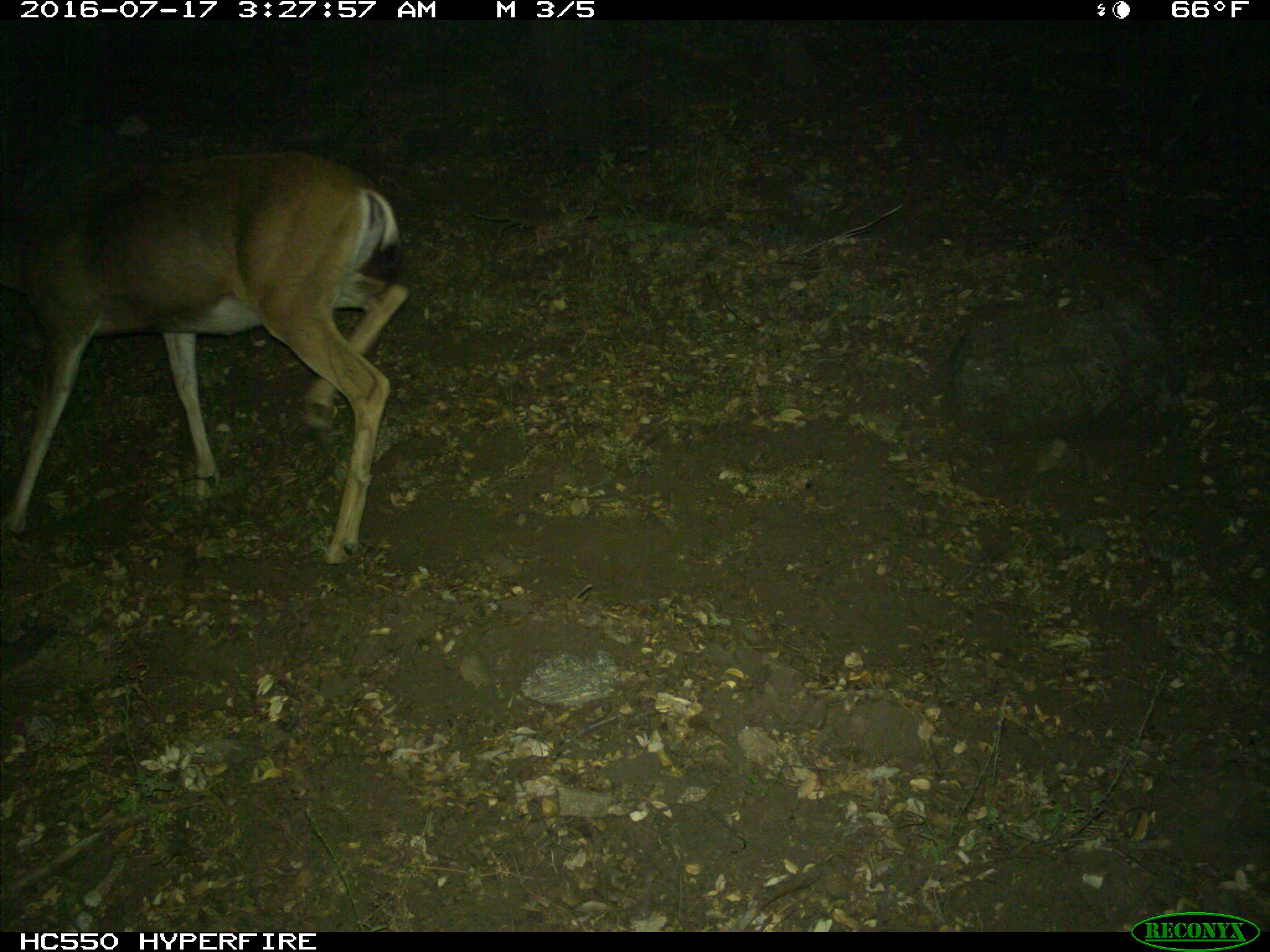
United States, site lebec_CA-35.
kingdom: Animalia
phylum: Chordata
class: Mammalia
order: Artiodactyla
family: Cervidae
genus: Odocoileus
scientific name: Odocoileus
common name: deer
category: unidentified deer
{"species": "unidentified deer (deer) (Odocoileus)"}